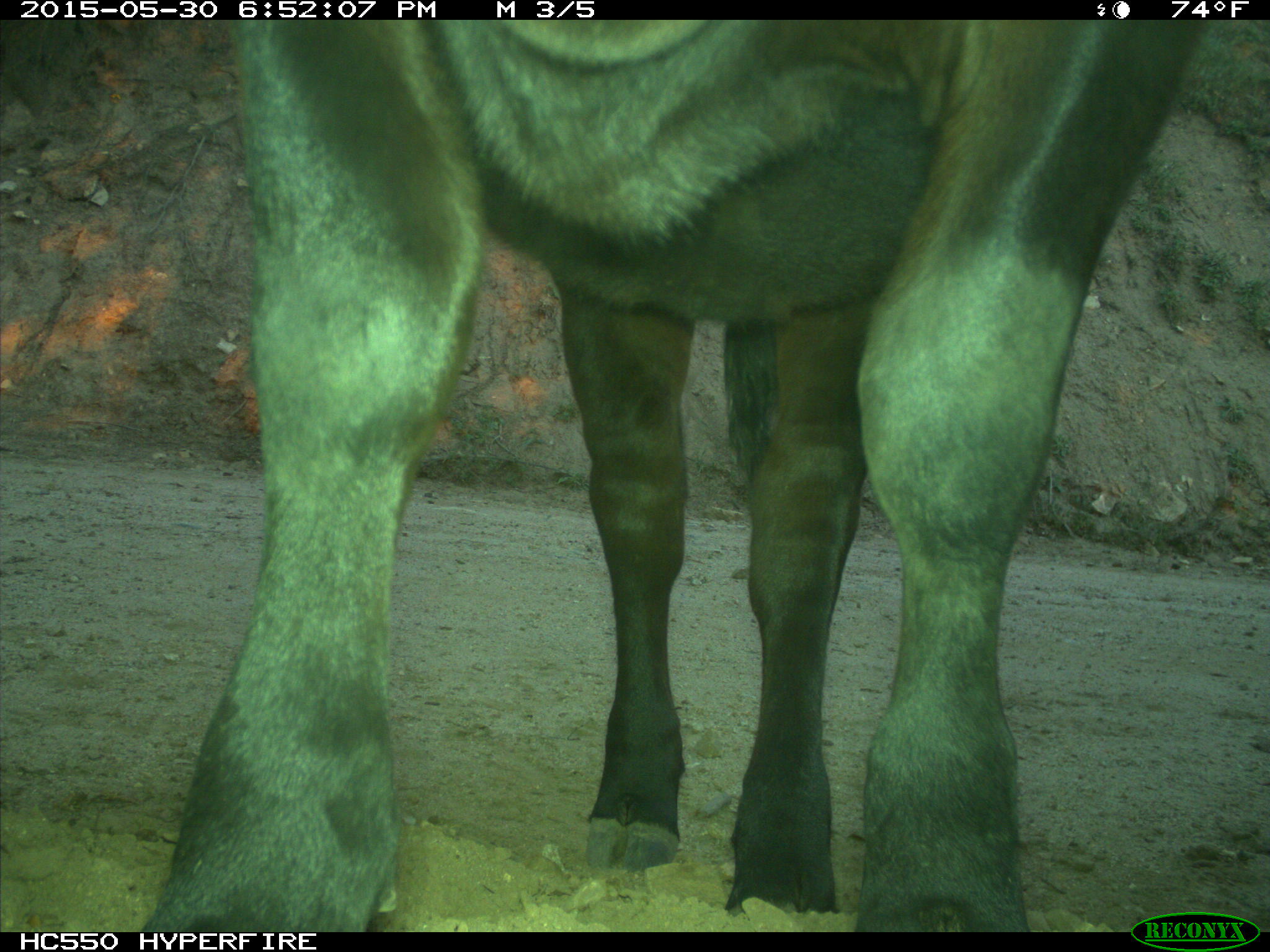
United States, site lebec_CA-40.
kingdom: Animalia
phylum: Chordata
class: Mammalia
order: Artiodactyla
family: Bovidae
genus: Bos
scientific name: Bos taurus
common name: domestic cow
Bos taurus (domestic cow).